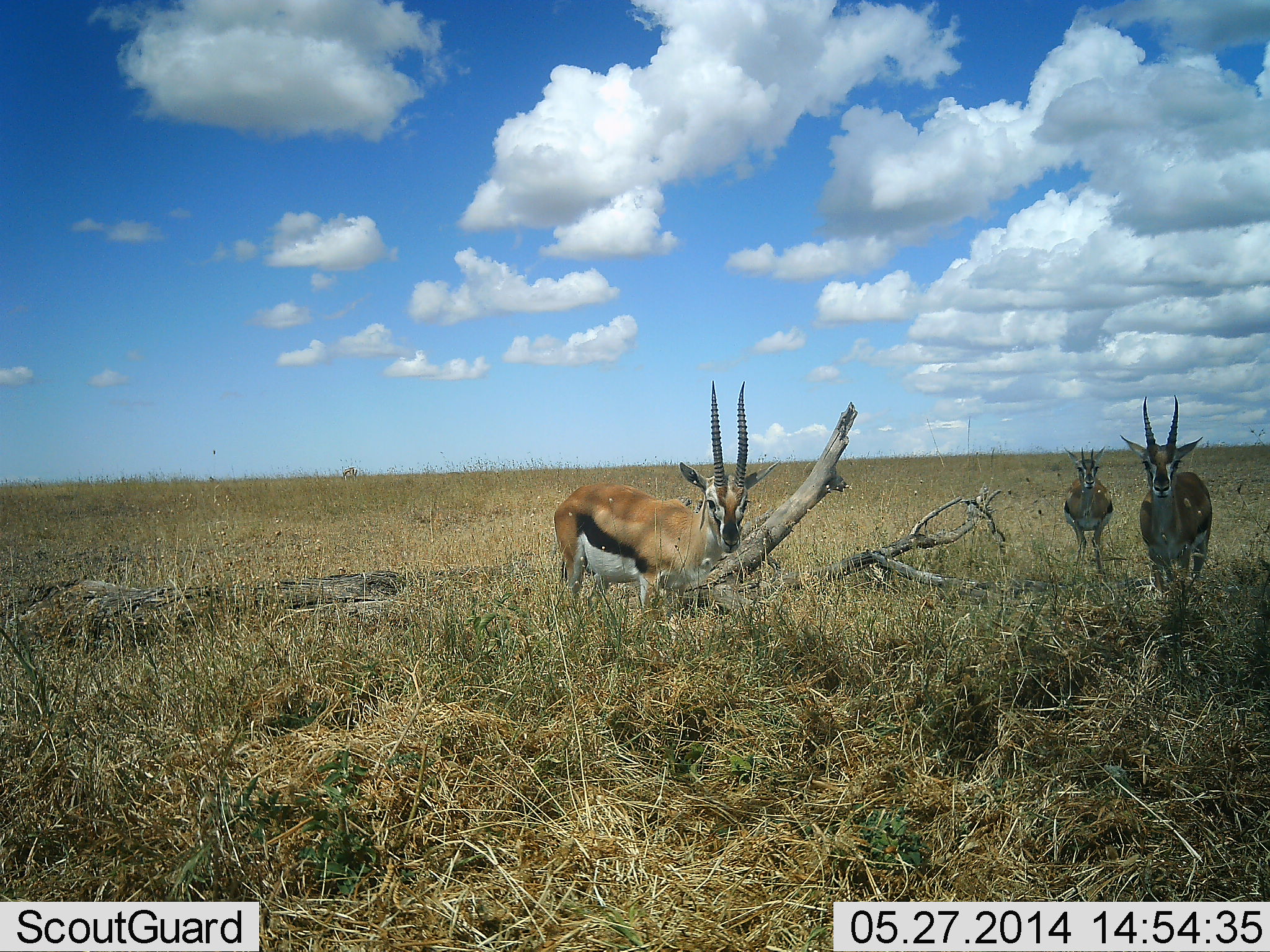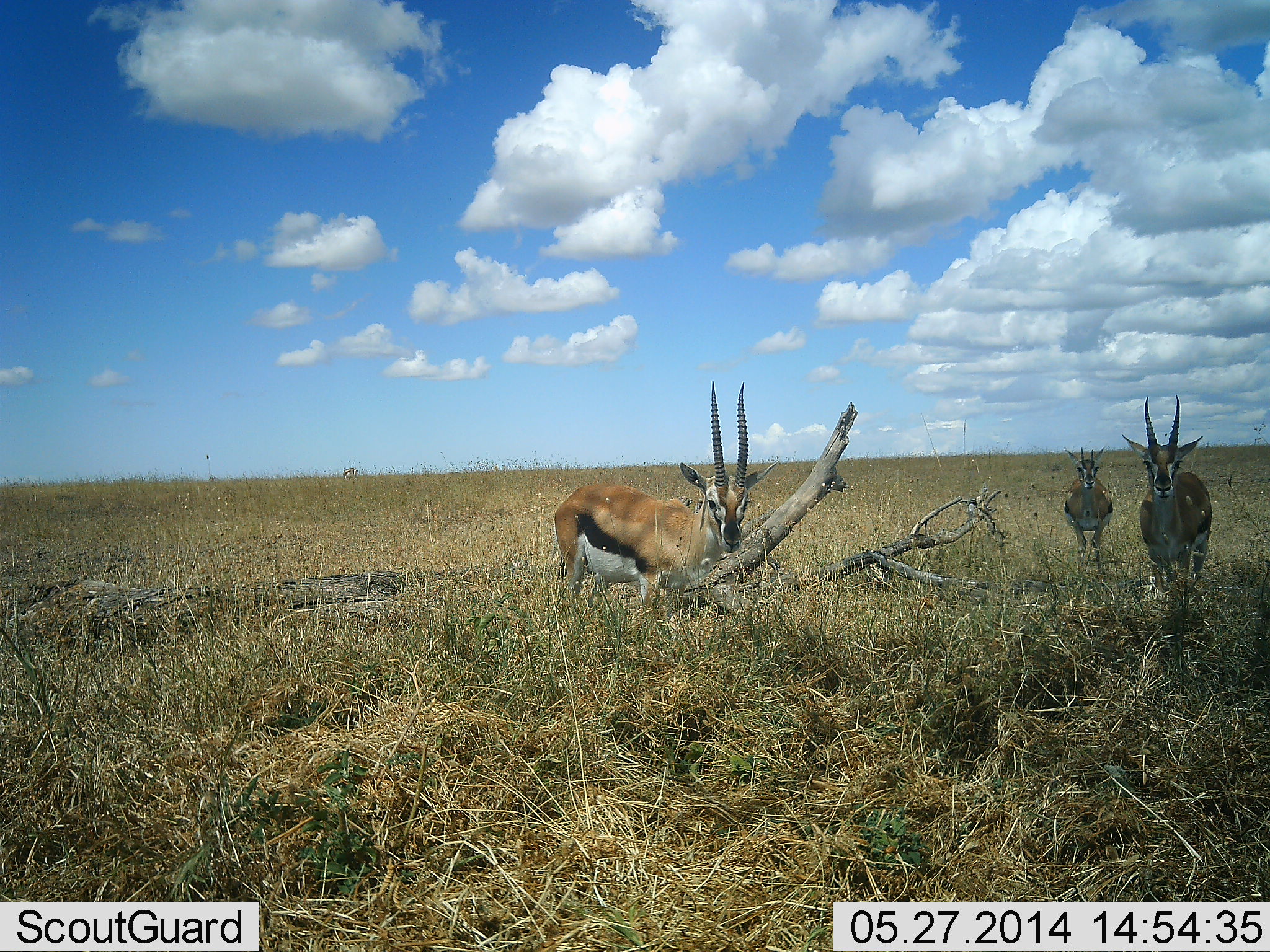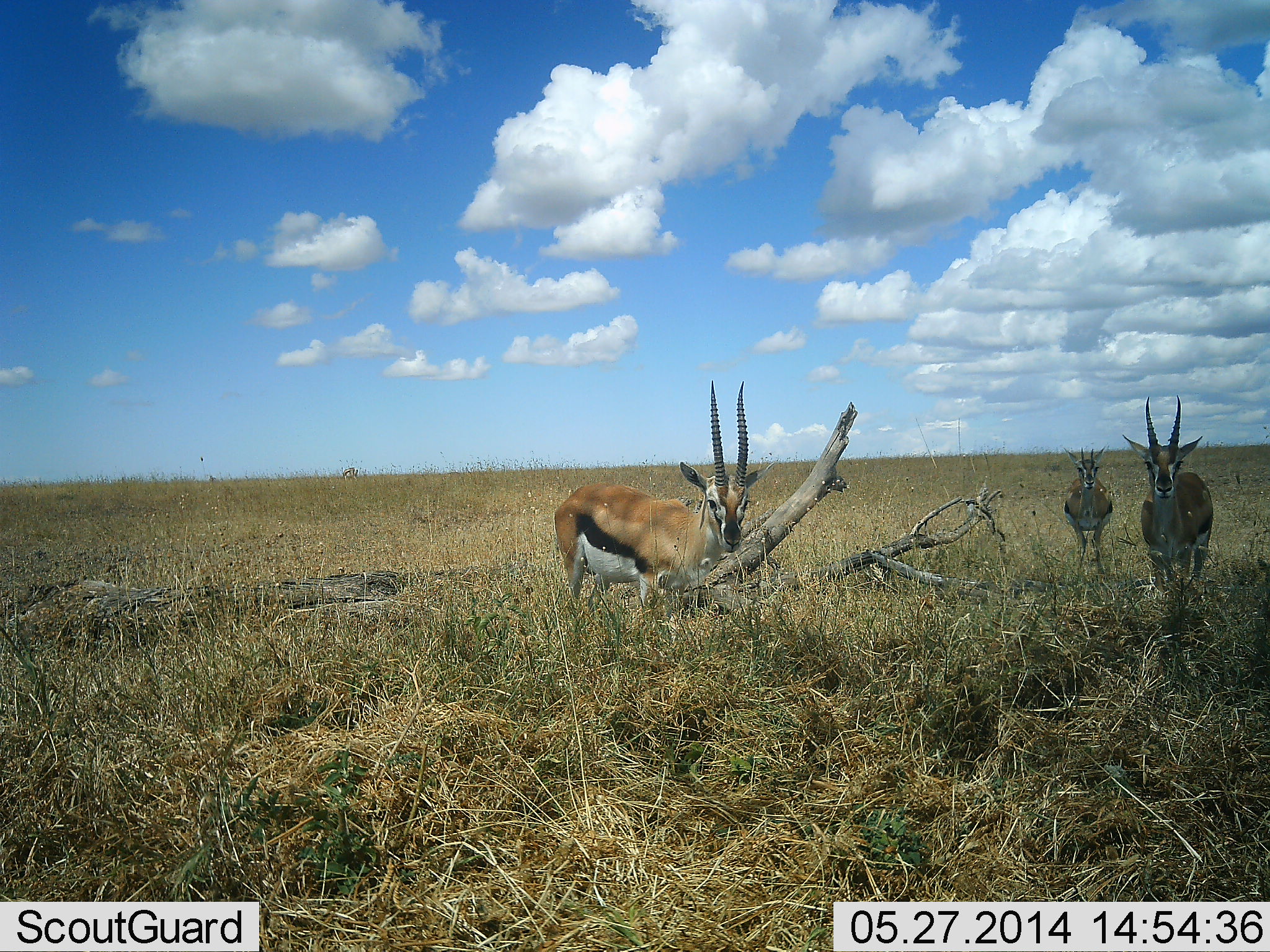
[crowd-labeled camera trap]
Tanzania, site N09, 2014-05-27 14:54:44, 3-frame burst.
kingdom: Animalia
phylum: Chordata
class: Mammalia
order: Artiodactyla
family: Bovidae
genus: Eudorcas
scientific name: Eudorcas thomsonii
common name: thomson's gazelle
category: gazellethomsons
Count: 3.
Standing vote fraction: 100%.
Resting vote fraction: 10%.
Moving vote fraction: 0%.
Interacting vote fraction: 0%.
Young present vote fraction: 0%.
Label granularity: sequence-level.